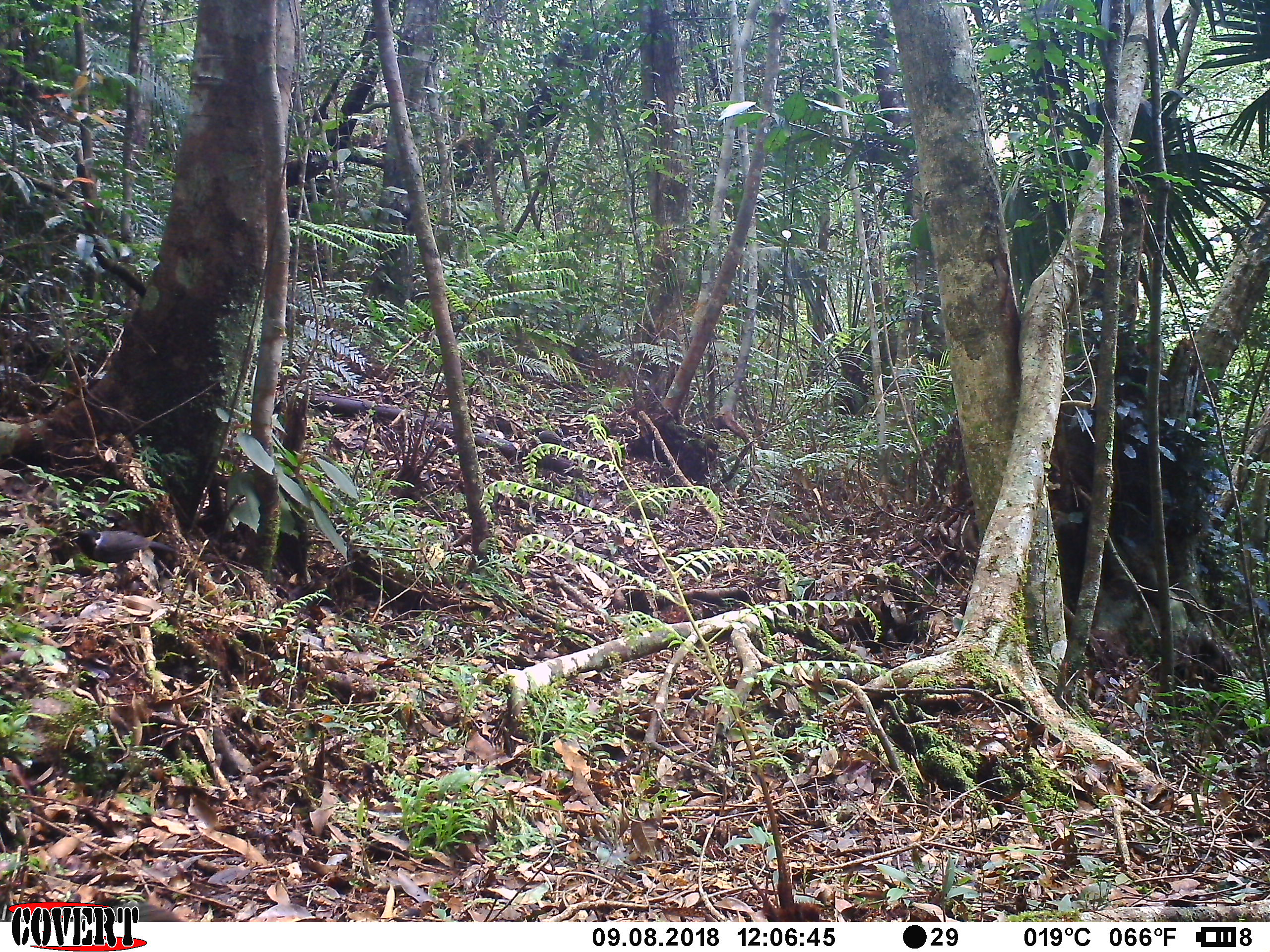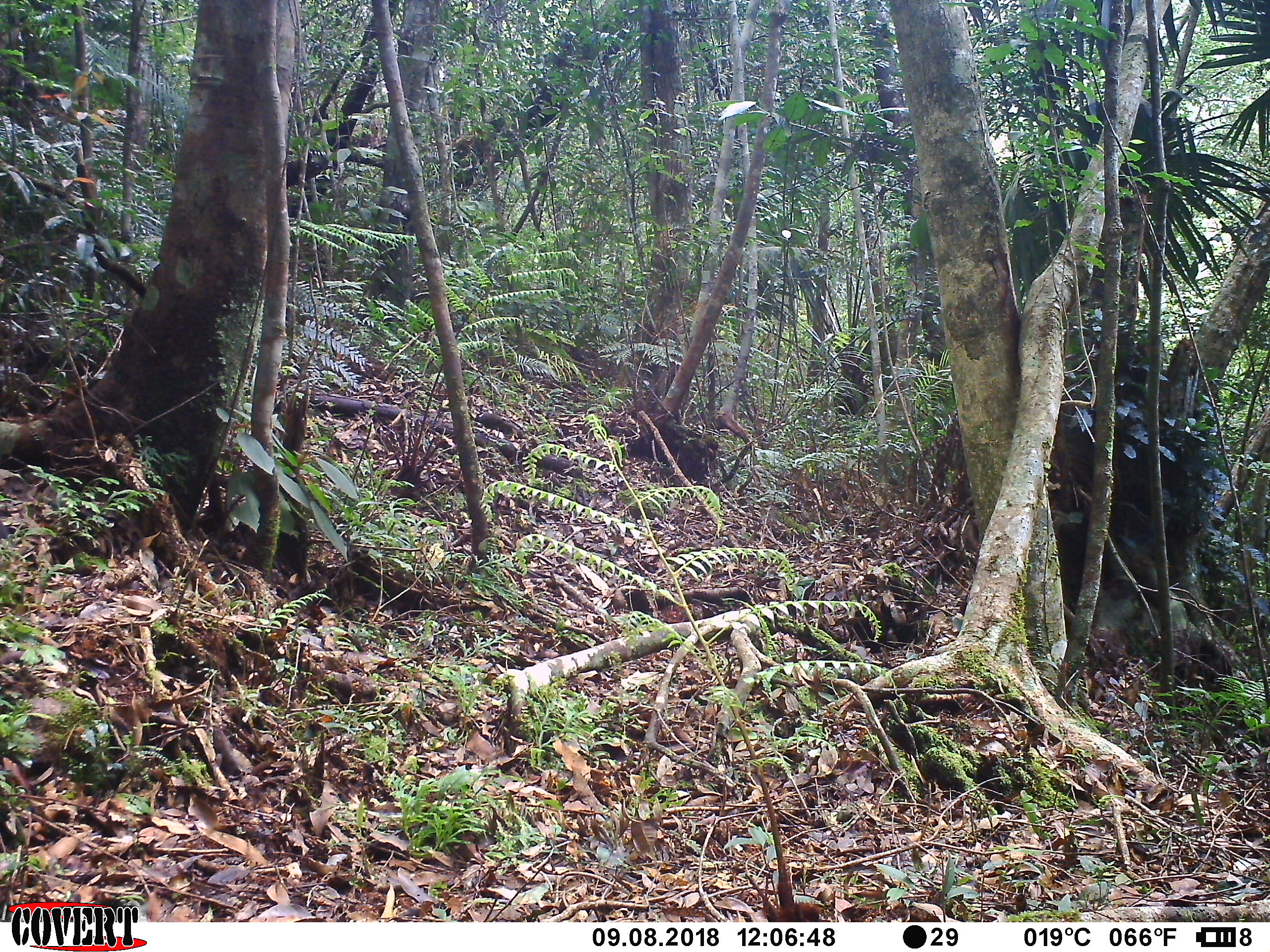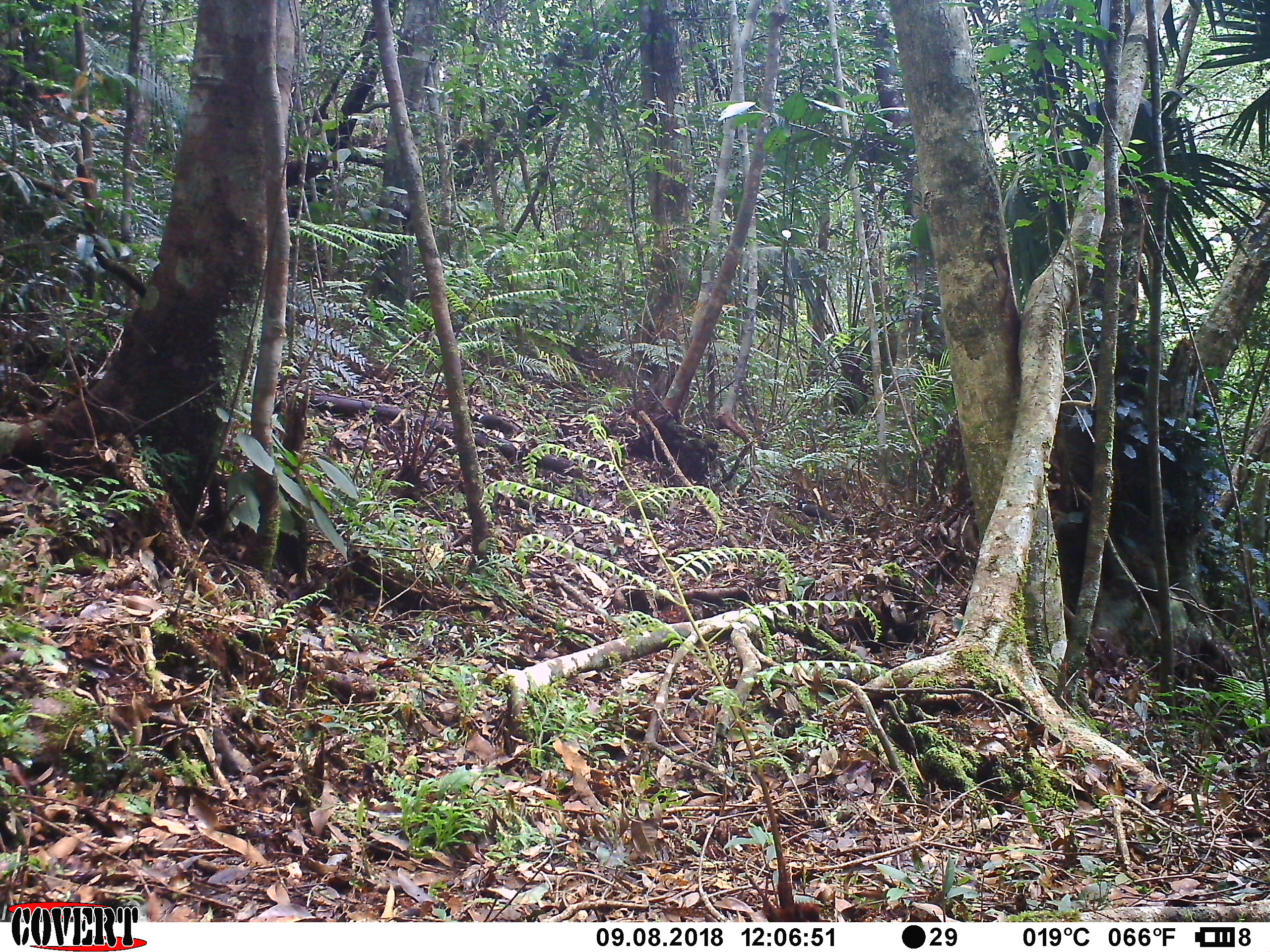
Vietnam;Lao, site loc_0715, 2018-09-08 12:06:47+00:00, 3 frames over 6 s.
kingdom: Animalia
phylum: Chordata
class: Aves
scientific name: Aves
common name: bird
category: unidentified bird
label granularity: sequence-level